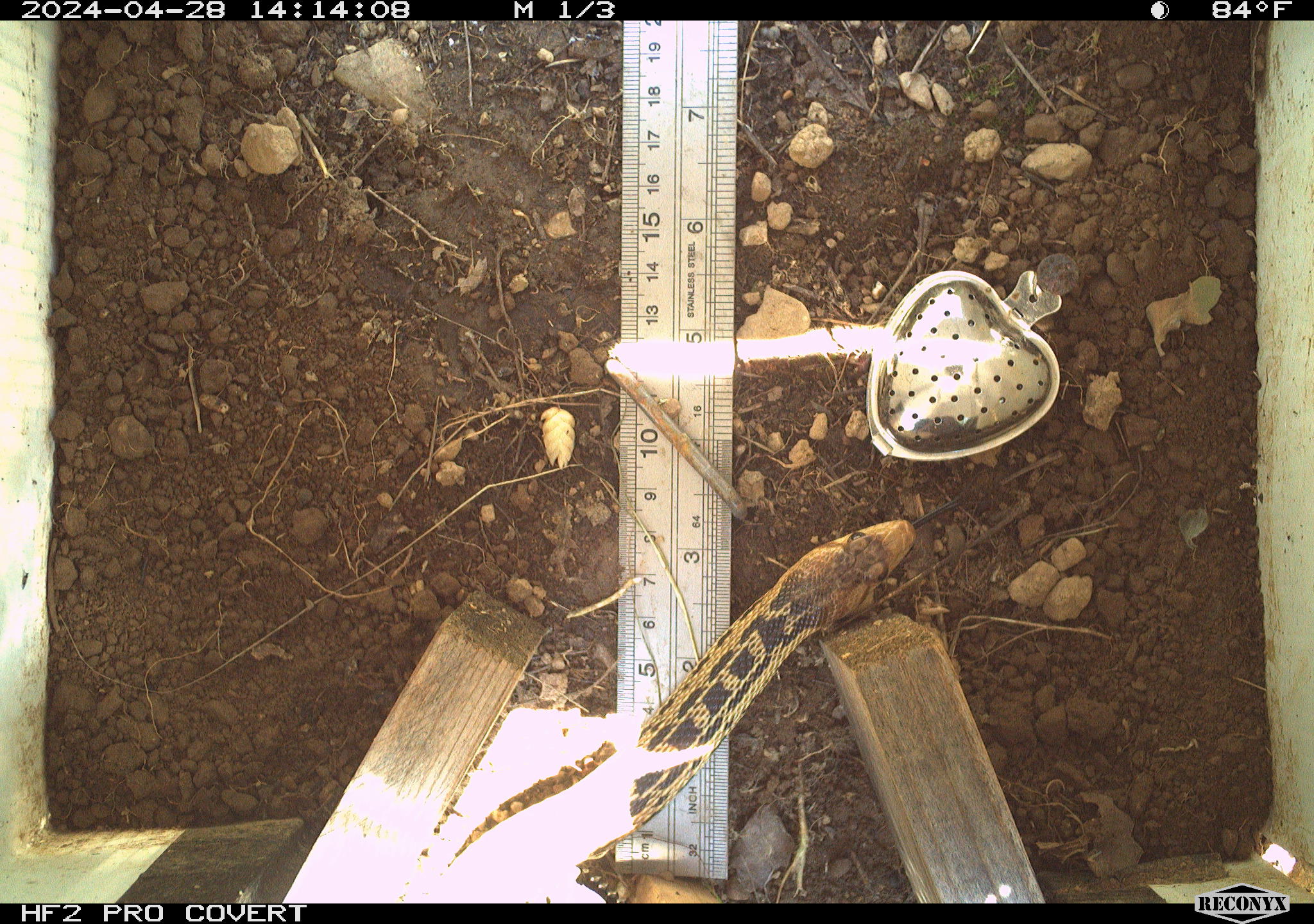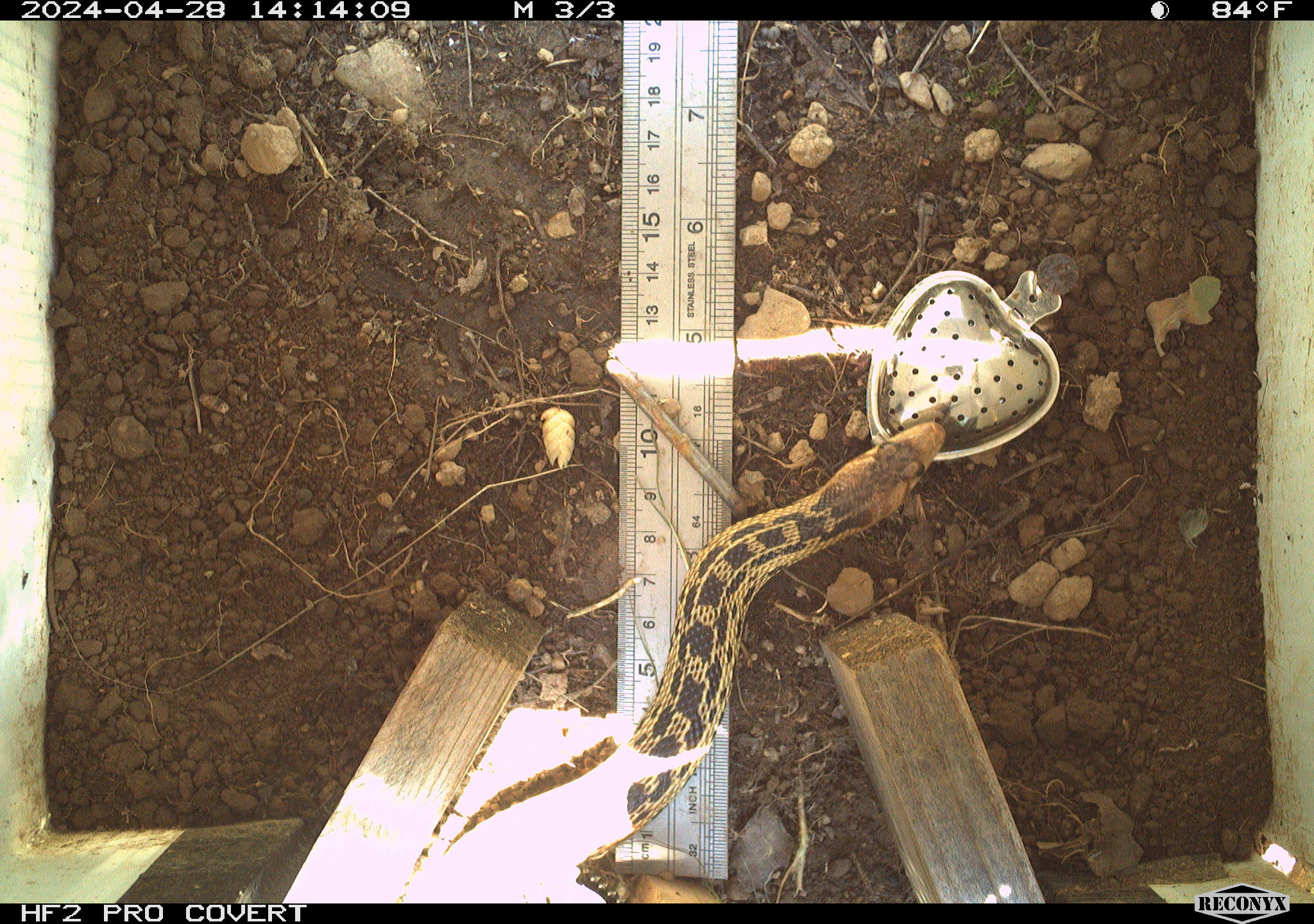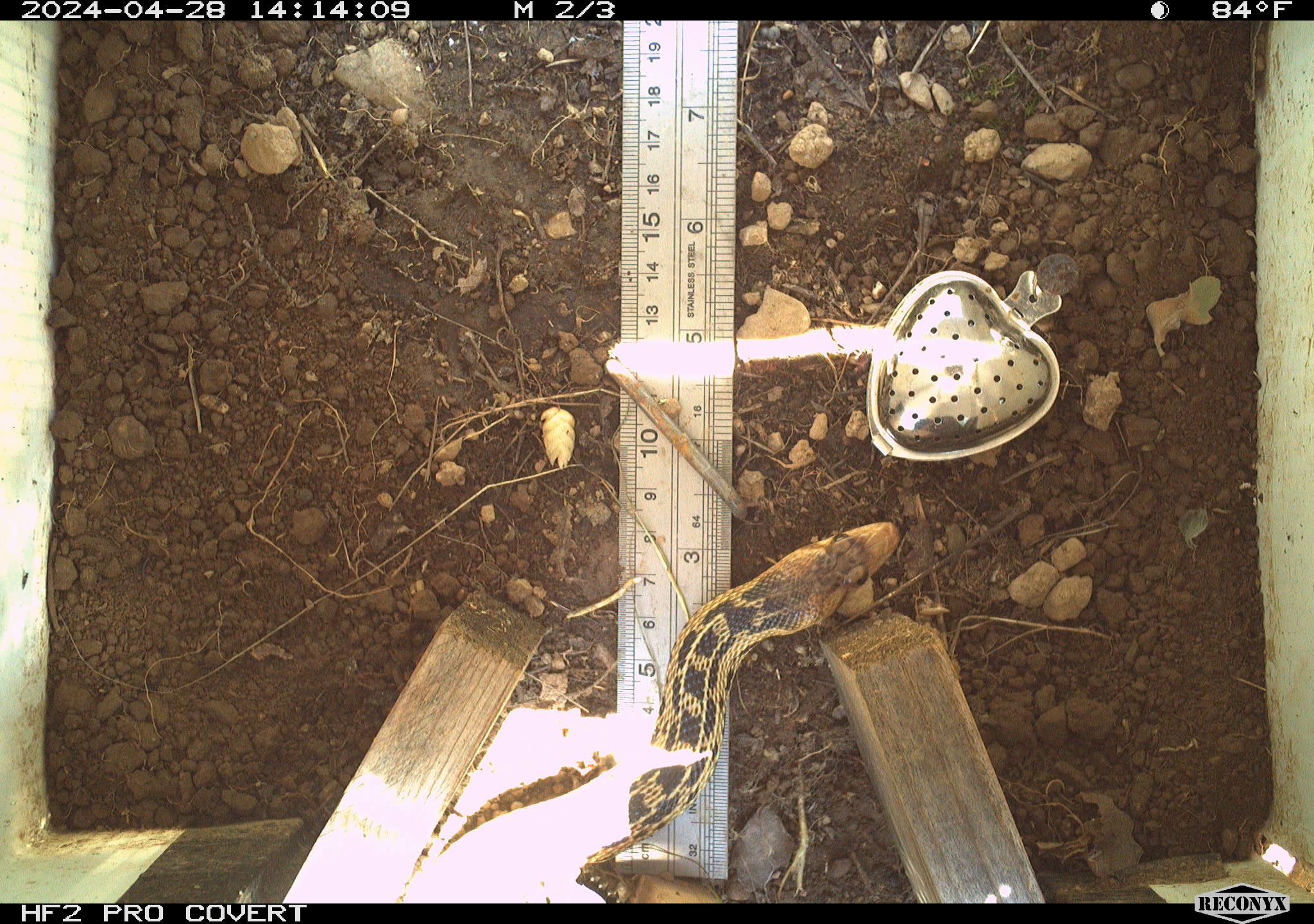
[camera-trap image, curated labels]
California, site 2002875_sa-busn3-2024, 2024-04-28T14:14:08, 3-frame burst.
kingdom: Animalia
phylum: Chordata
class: Reptilia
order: Squamata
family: Colubridae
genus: Pituophis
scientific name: Pituophis catenifer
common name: gophersnake